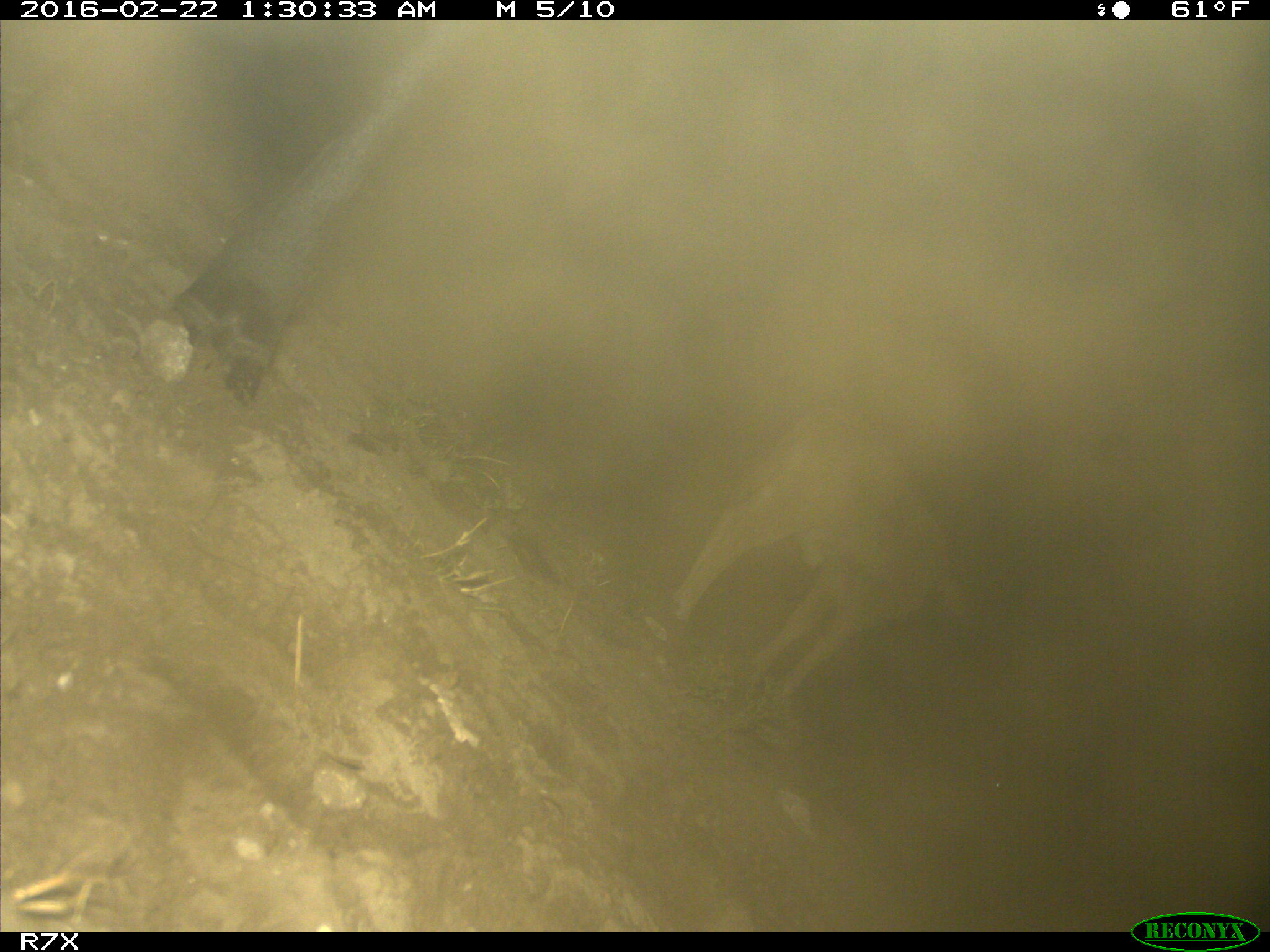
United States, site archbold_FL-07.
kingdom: Animalia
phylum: Chordata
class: Mammalia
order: Artiodactyla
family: Bovidae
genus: Bos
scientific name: Bos taurus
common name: domestic cow